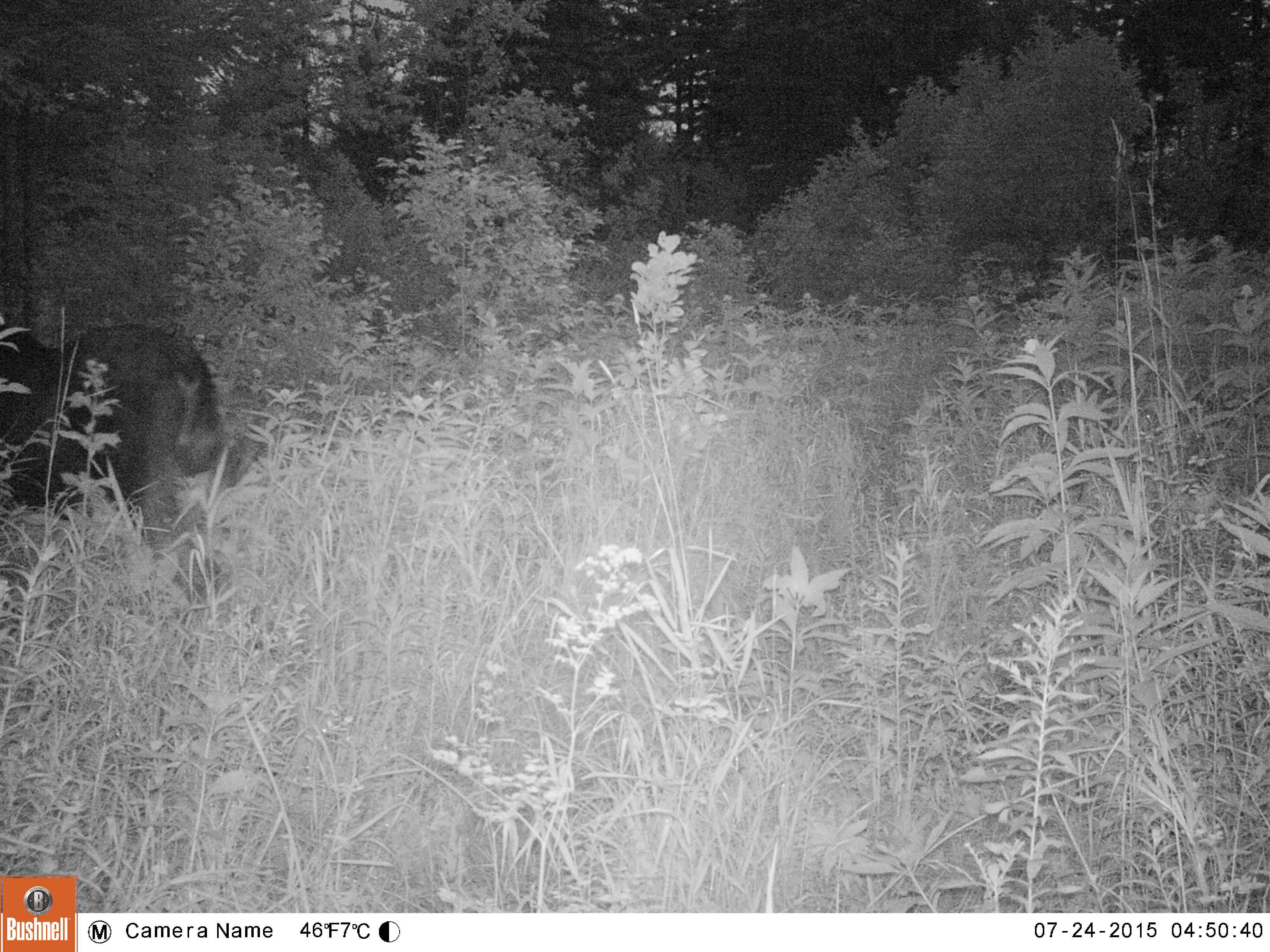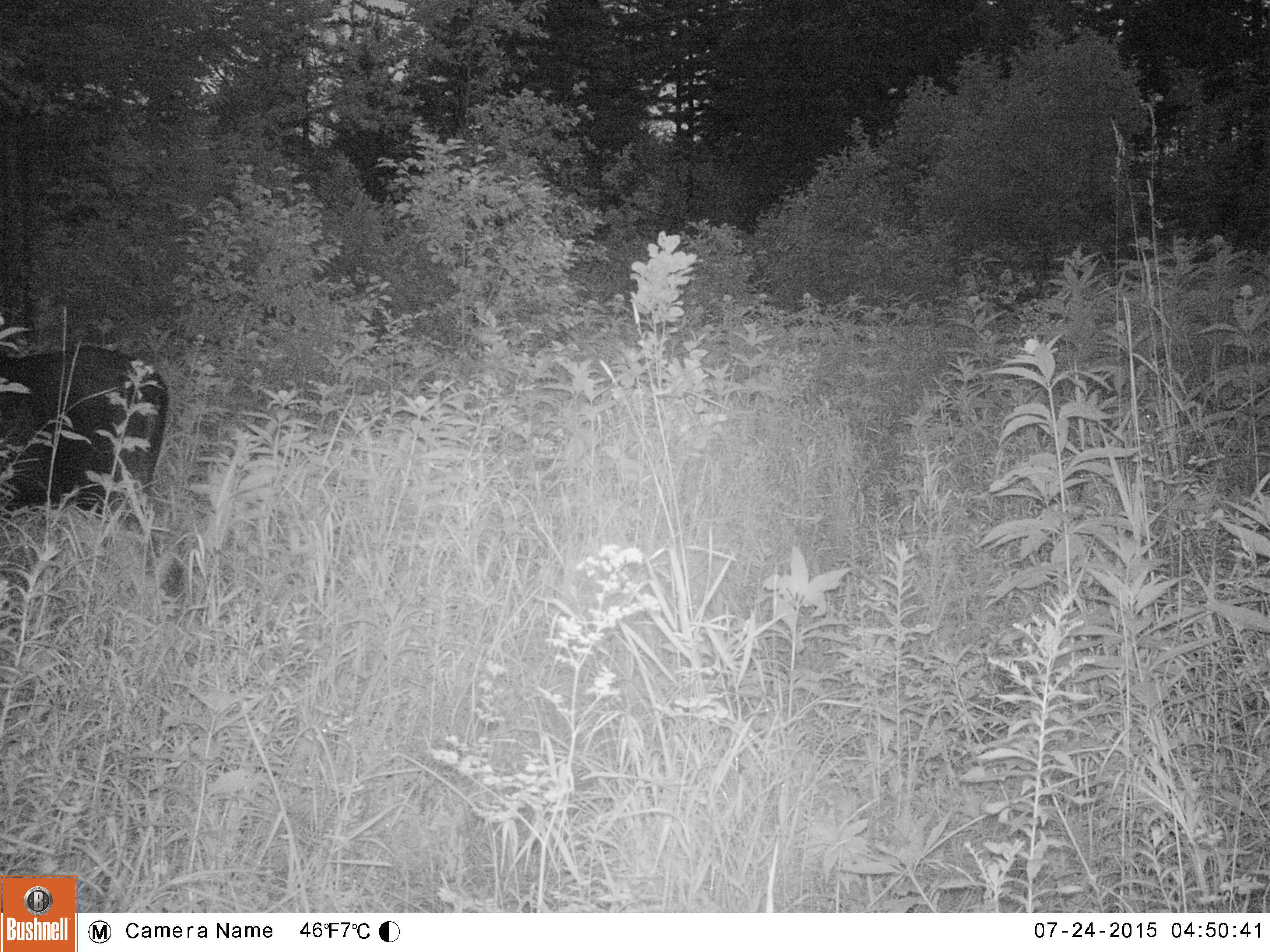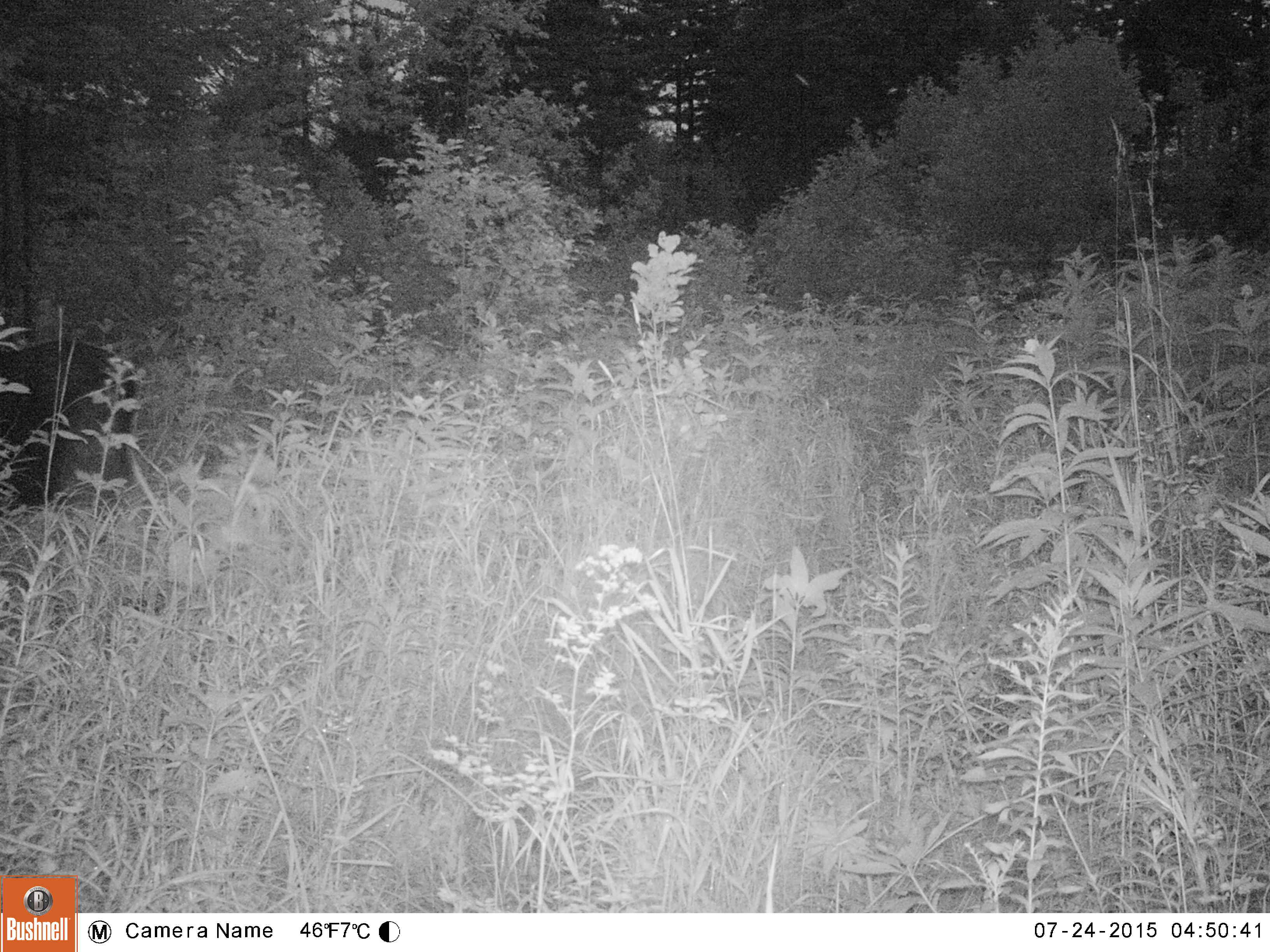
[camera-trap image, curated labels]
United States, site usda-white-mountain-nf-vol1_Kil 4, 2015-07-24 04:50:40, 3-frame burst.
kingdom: Animalia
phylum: Chordata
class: Mammalia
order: Artiodactyla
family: Cervidae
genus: Alces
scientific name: Alces alces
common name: moose